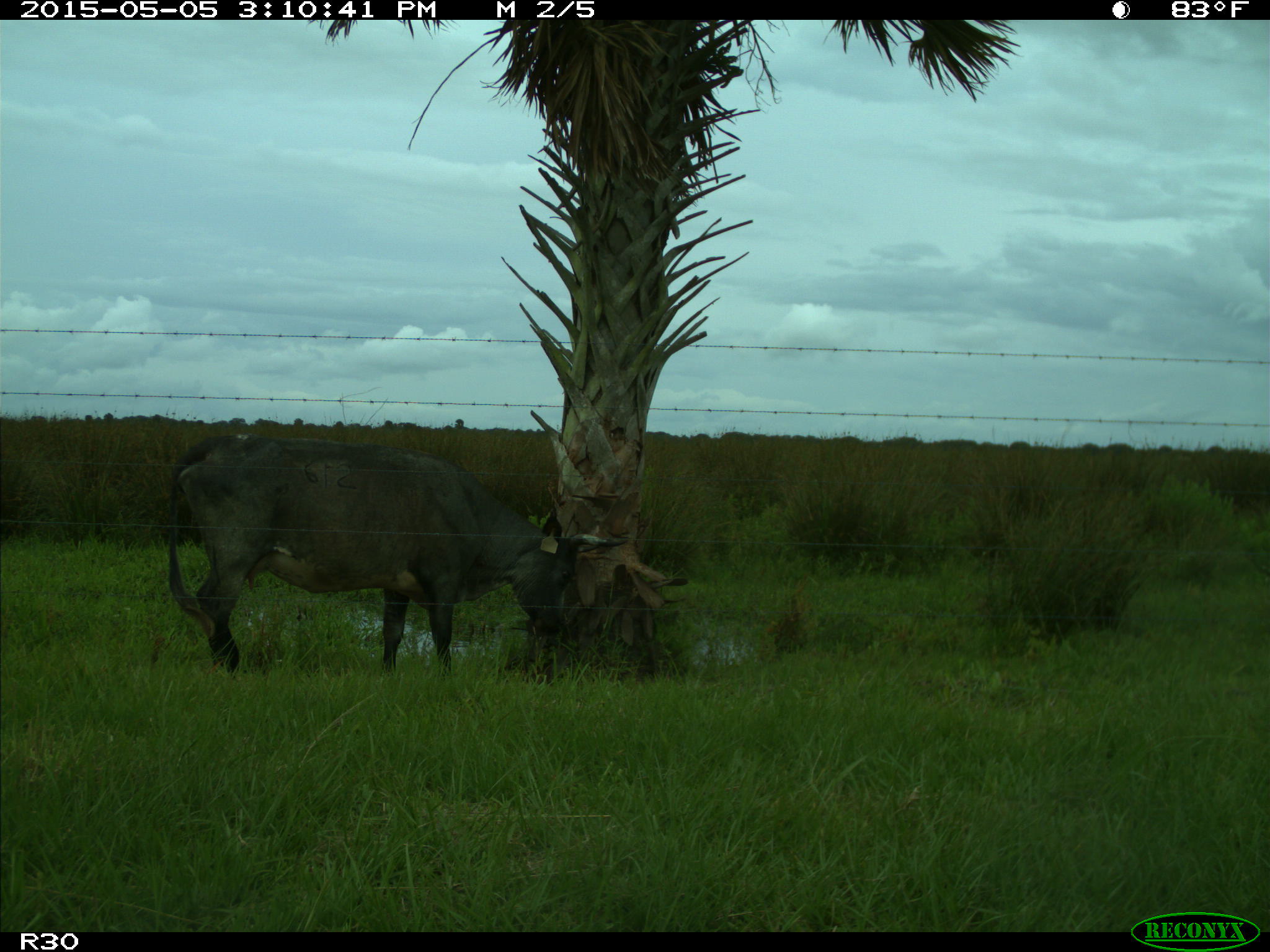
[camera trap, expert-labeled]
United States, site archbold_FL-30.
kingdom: Animalia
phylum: Chordata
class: Mammalia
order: Artiodactyla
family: Bovidae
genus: Bos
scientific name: Bos taurus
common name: domestic cow